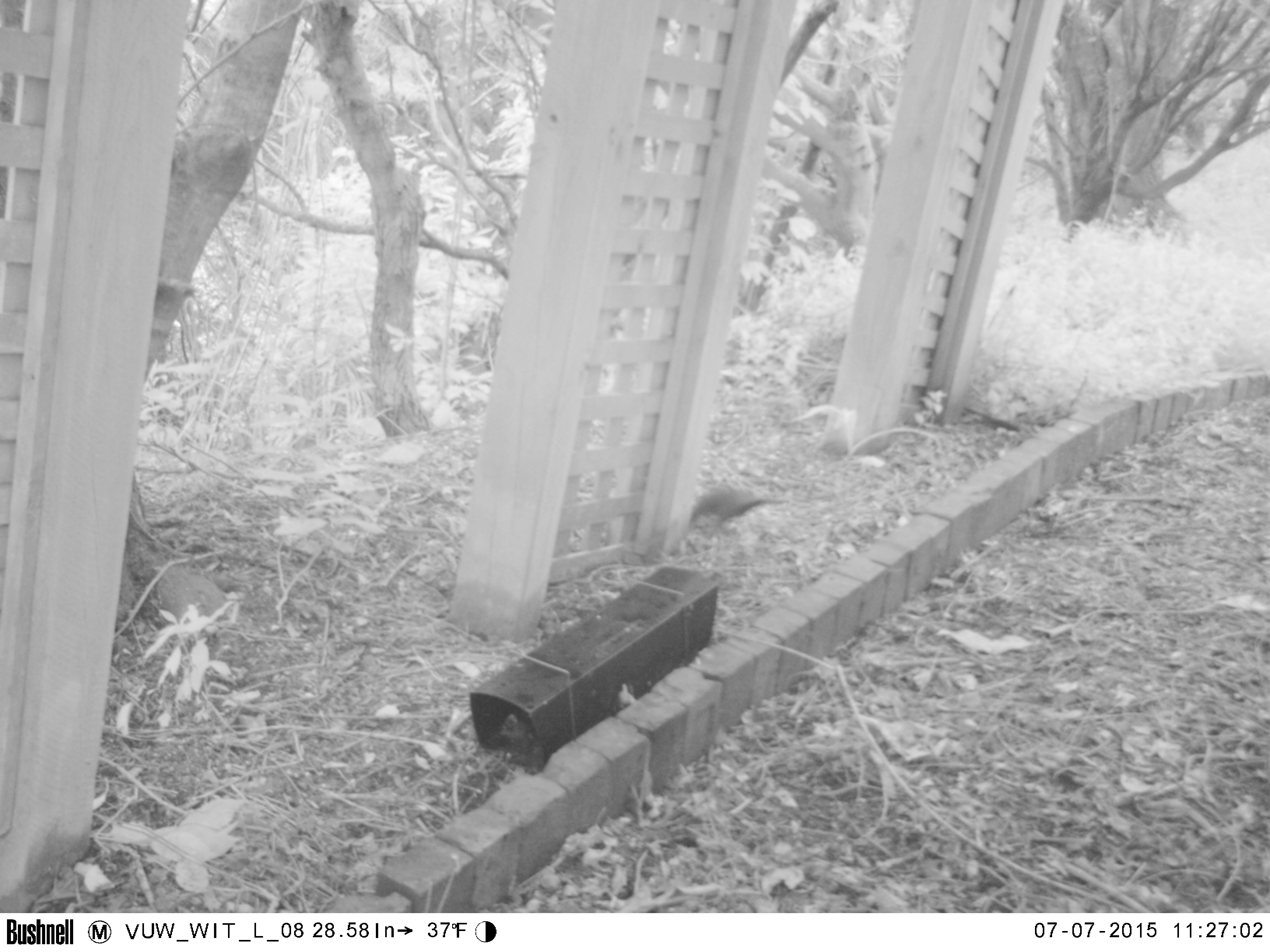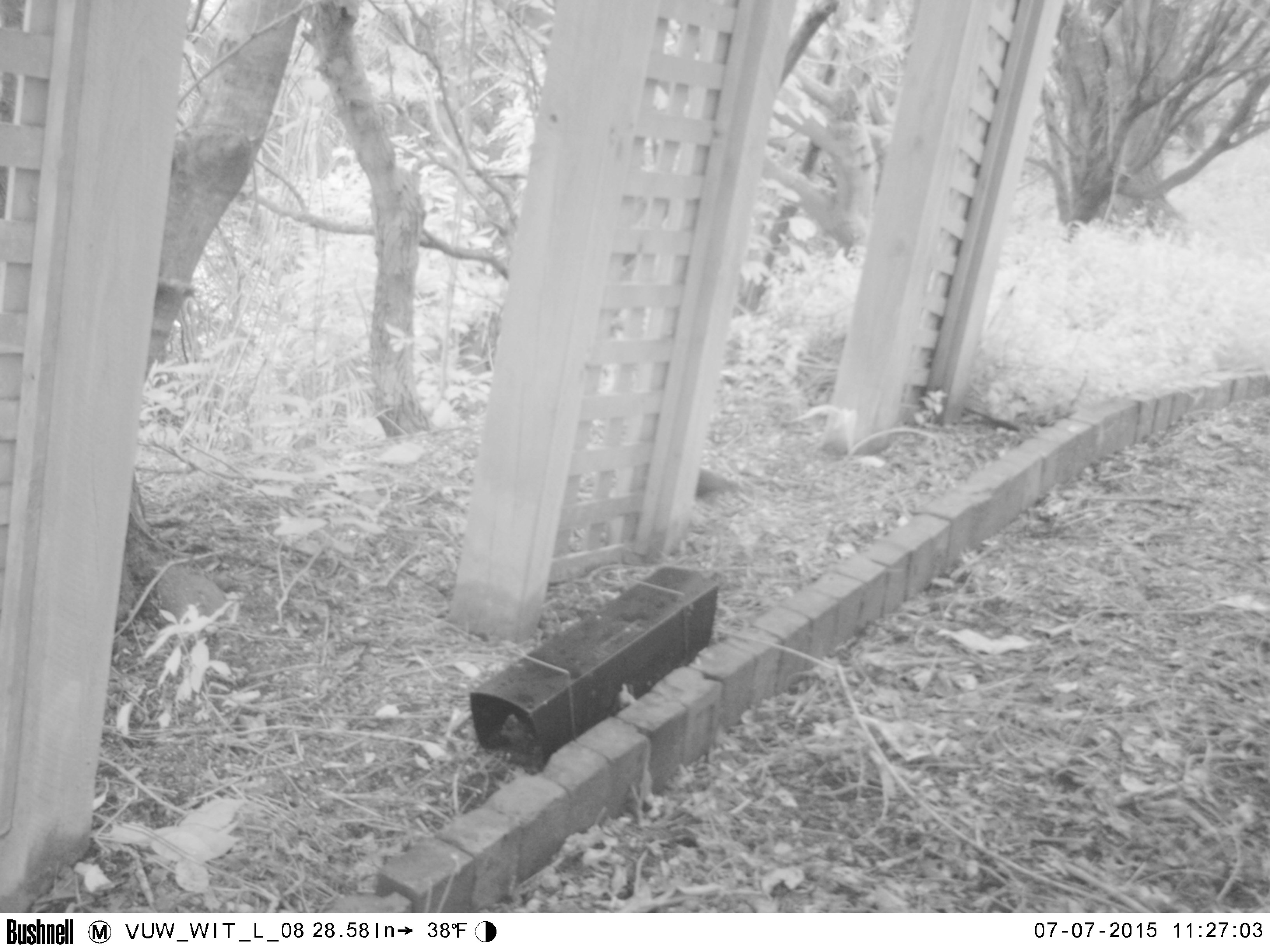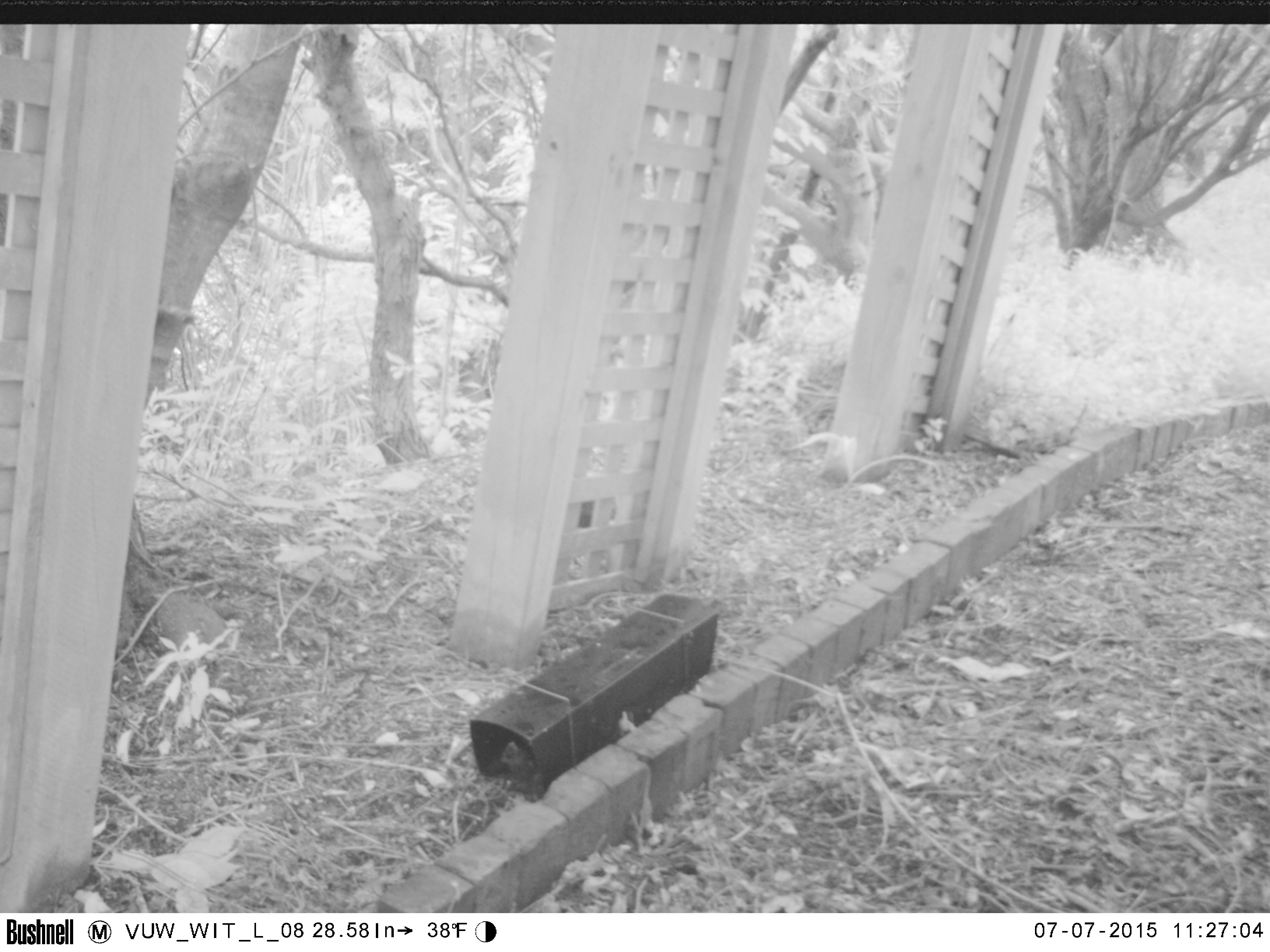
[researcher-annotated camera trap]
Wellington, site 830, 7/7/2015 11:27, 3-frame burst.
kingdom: Animalia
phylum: Chordata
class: Aves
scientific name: Aves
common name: bird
Bird (Aves).